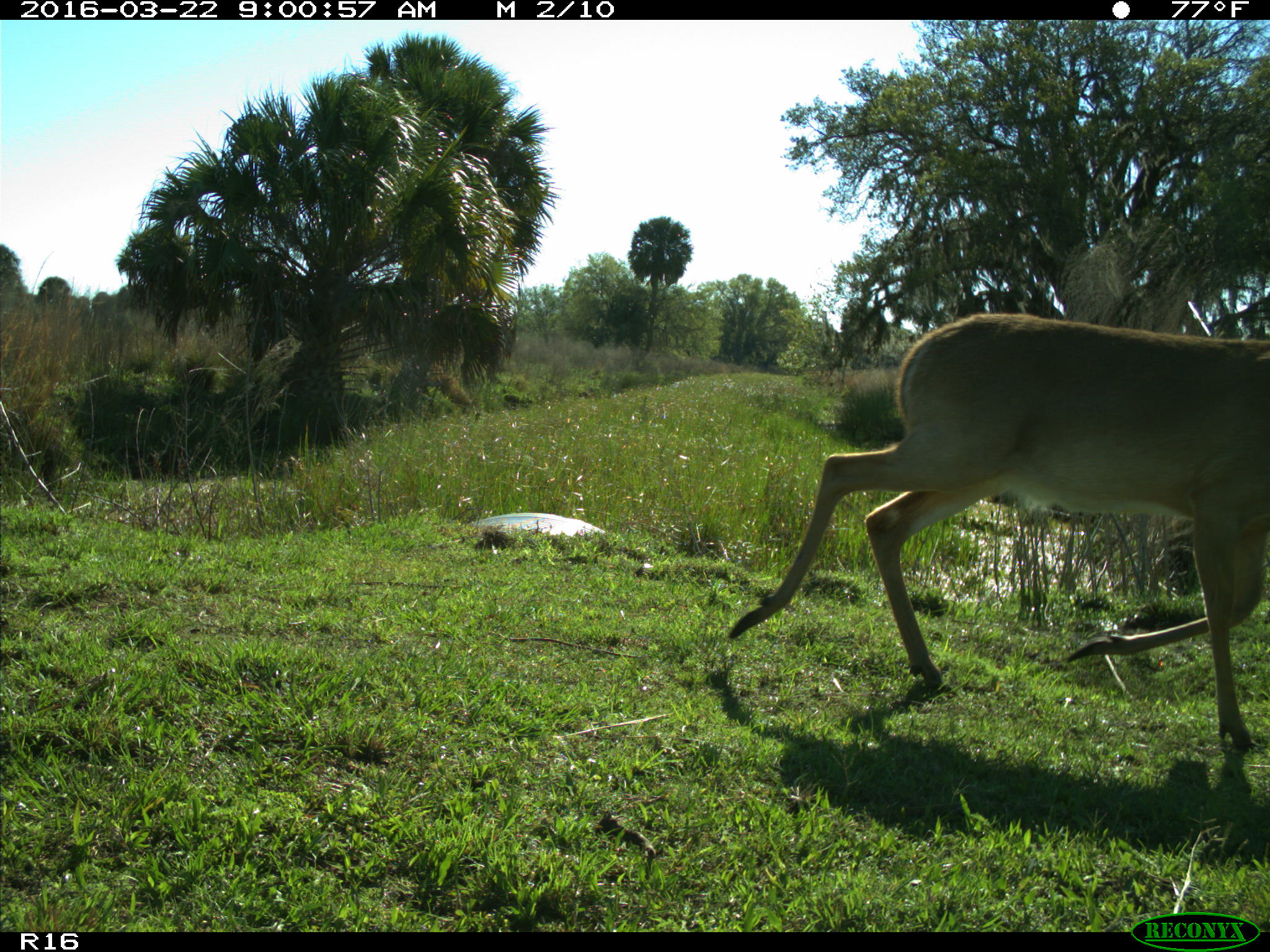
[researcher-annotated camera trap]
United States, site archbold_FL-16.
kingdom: Animalia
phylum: Chordata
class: Mammalia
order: Artiodactyla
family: Cervidae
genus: Odocoileus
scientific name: Odocoileus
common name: deer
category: unidentified deer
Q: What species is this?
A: Unidentified deer (deer) (Odocoileus).